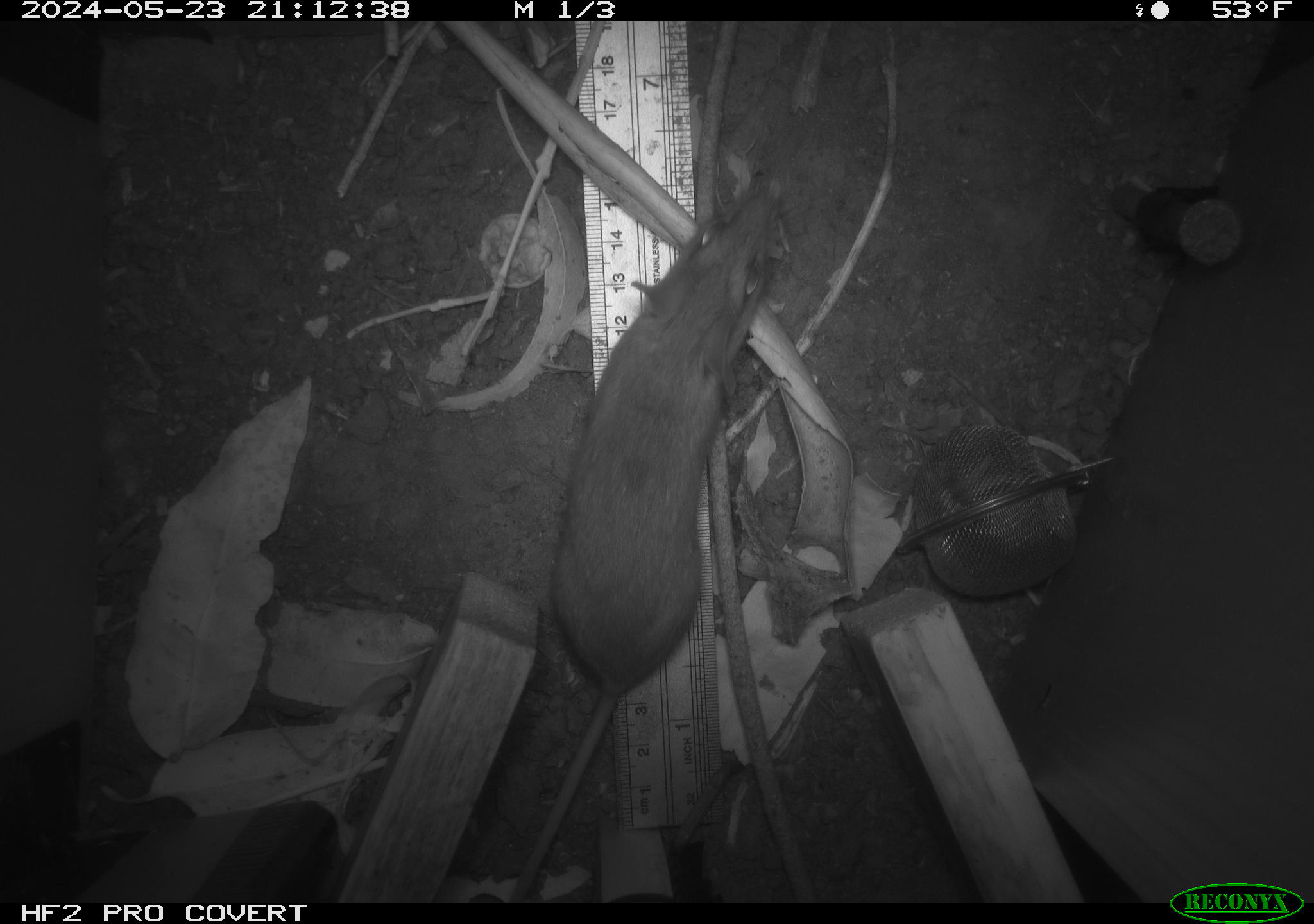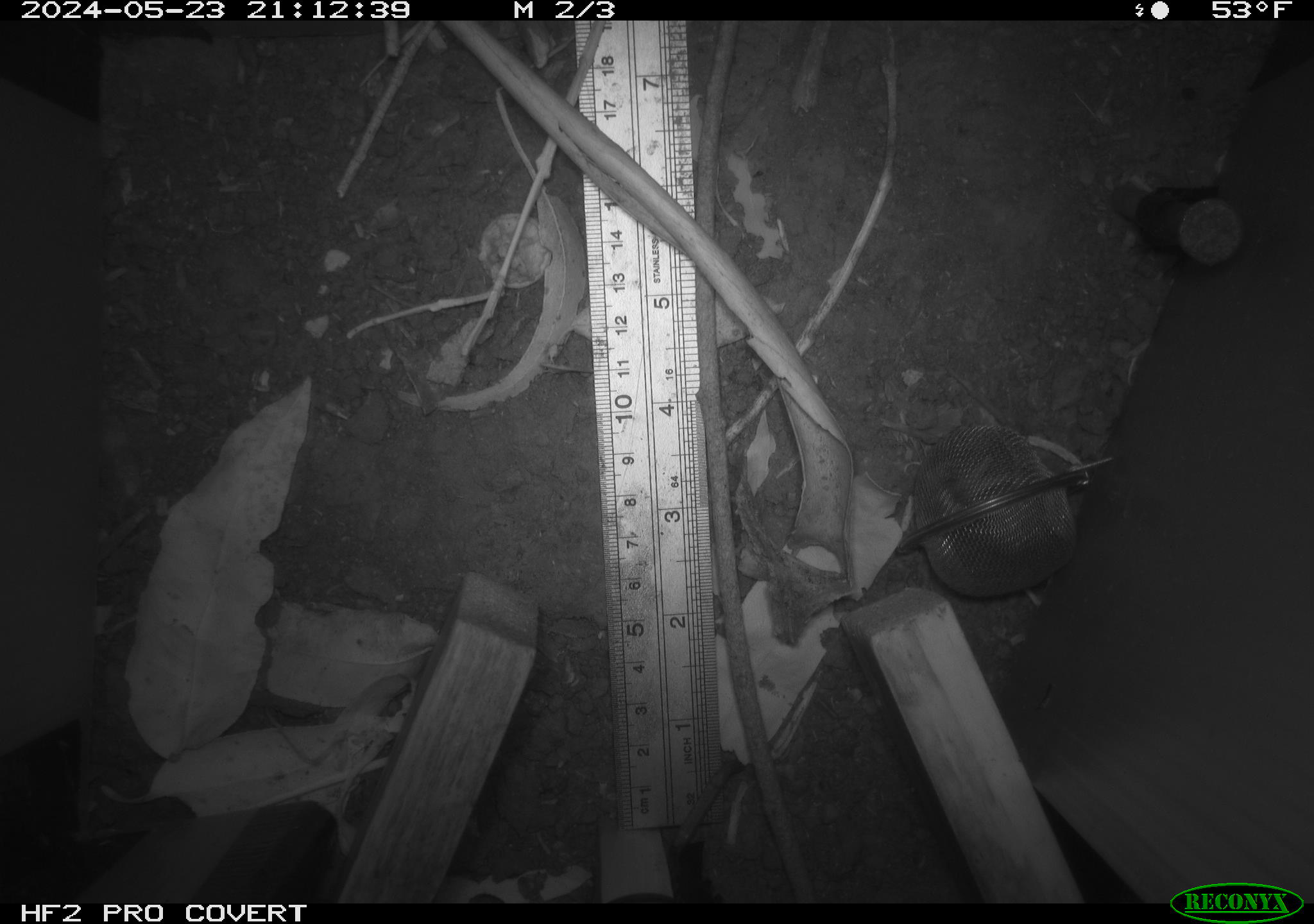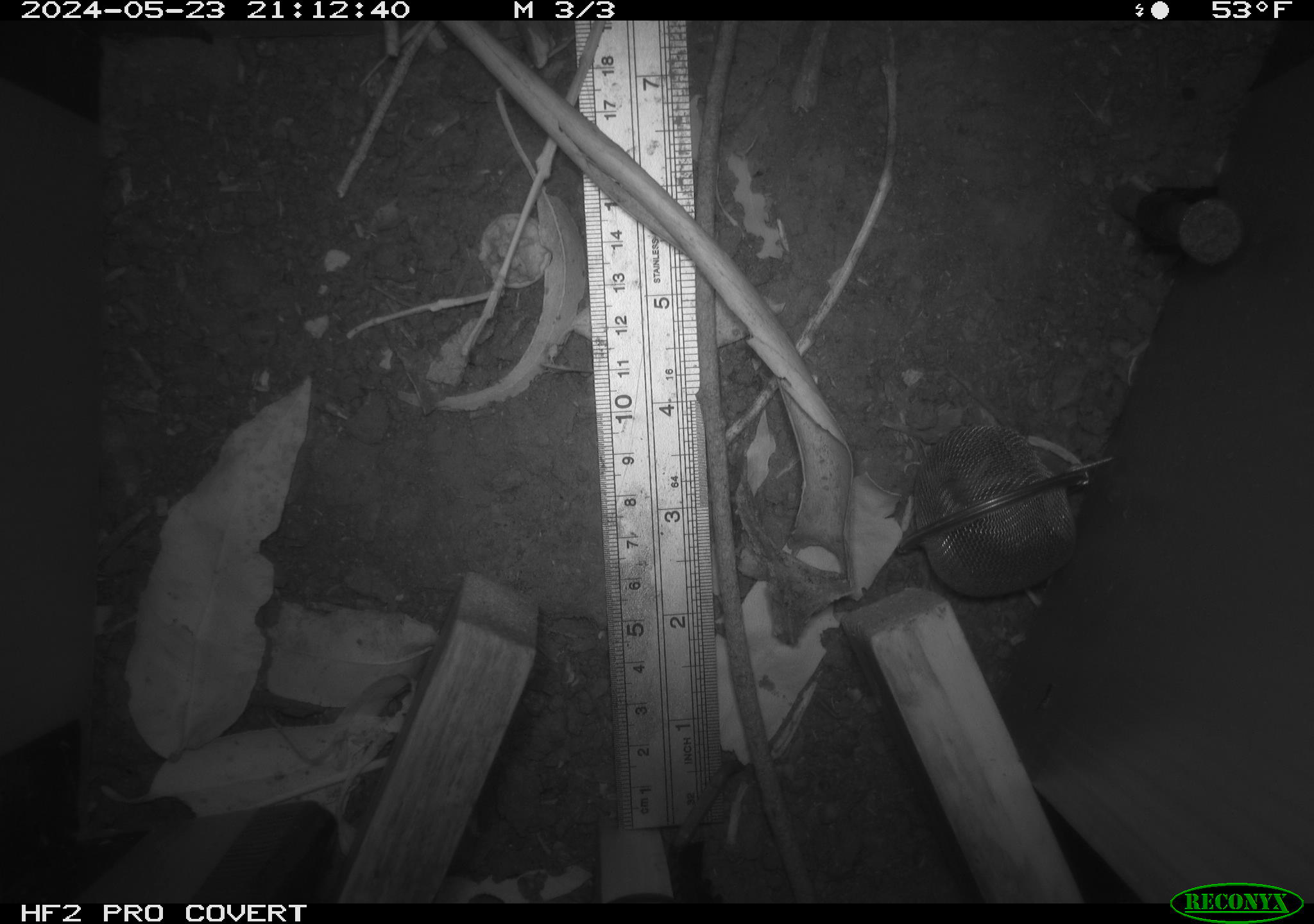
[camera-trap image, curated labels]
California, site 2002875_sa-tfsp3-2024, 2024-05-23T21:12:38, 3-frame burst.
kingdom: Animalia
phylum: Chordata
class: Mammalia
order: Rodentia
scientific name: Rodentia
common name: rodent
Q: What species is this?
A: Rodent (Rodentia).